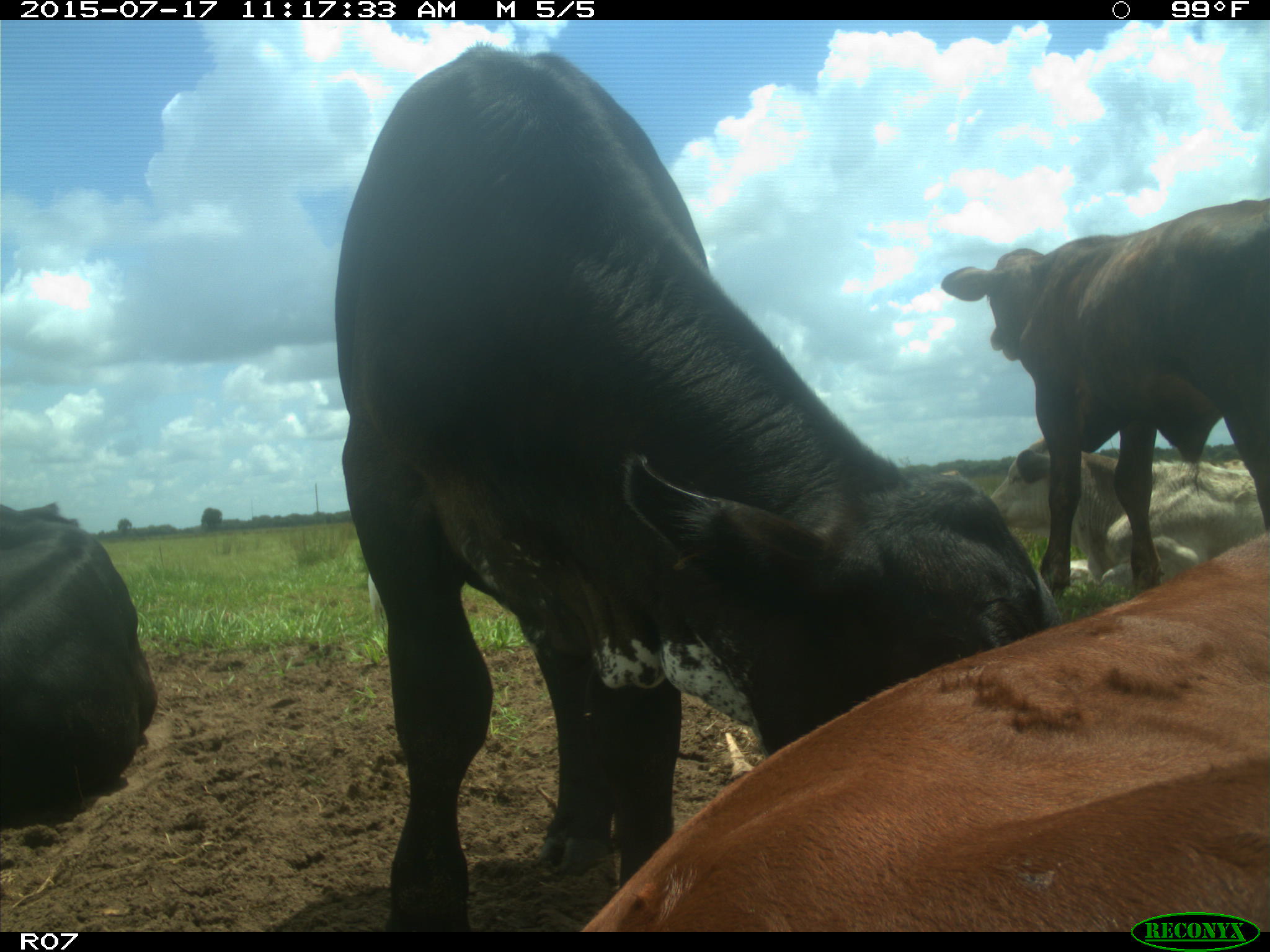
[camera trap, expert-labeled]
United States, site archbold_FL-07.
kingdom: Animalia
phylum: Chordata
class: Mammalia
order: Artiodactyla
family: Bovidae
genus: Bos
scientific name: Bos taurus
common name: domestic cow